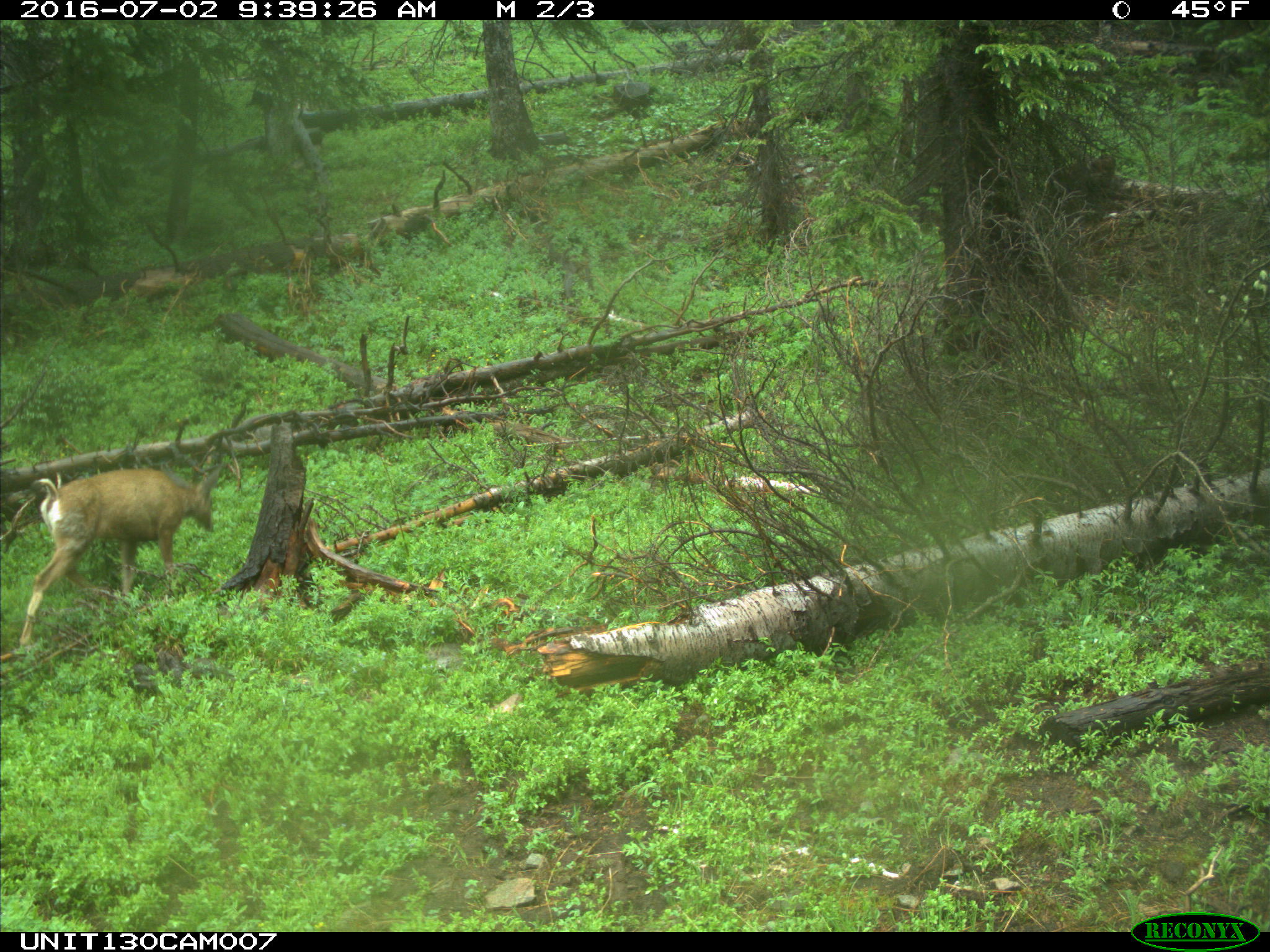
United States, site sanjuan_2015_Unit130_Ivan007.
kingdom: Animalia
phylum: Chordata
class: Mammalia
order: Artiodactyla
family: Cervidae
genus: Odocoileus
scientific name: Odocoileus hemionus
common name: mule deer